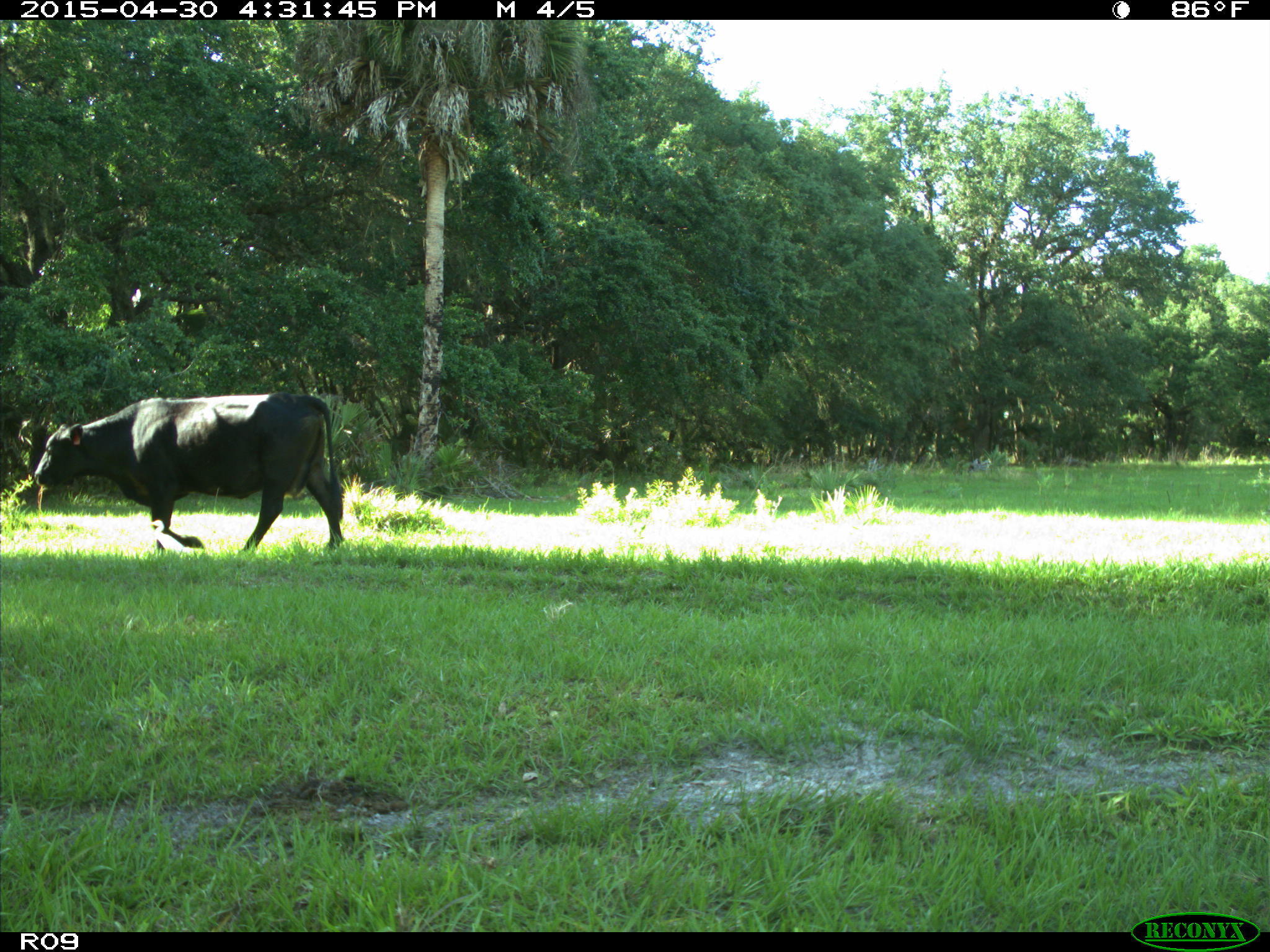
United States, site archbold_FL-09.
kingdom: Animalia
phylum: Chordata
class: Mammalia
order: Artiodactyla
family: Bovidae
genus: Bos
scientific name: Bos taurus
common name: domestic cow